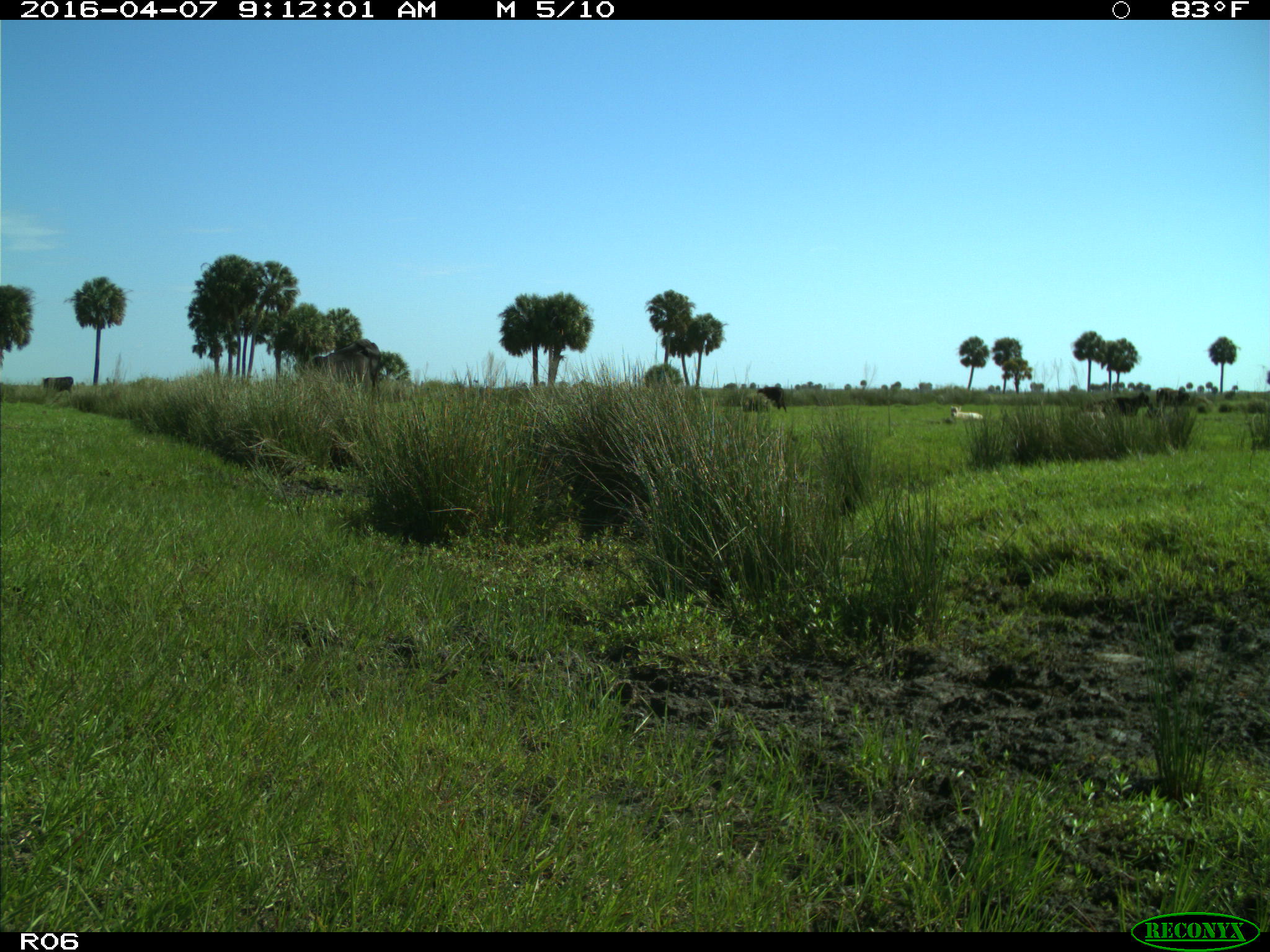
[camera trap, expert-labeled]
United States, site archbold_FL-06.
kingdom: Animalia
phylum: Chordata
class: Mammalia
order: Artiodactyla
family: Bovidae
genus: Bos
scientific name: Bos taurus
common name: domestic cow